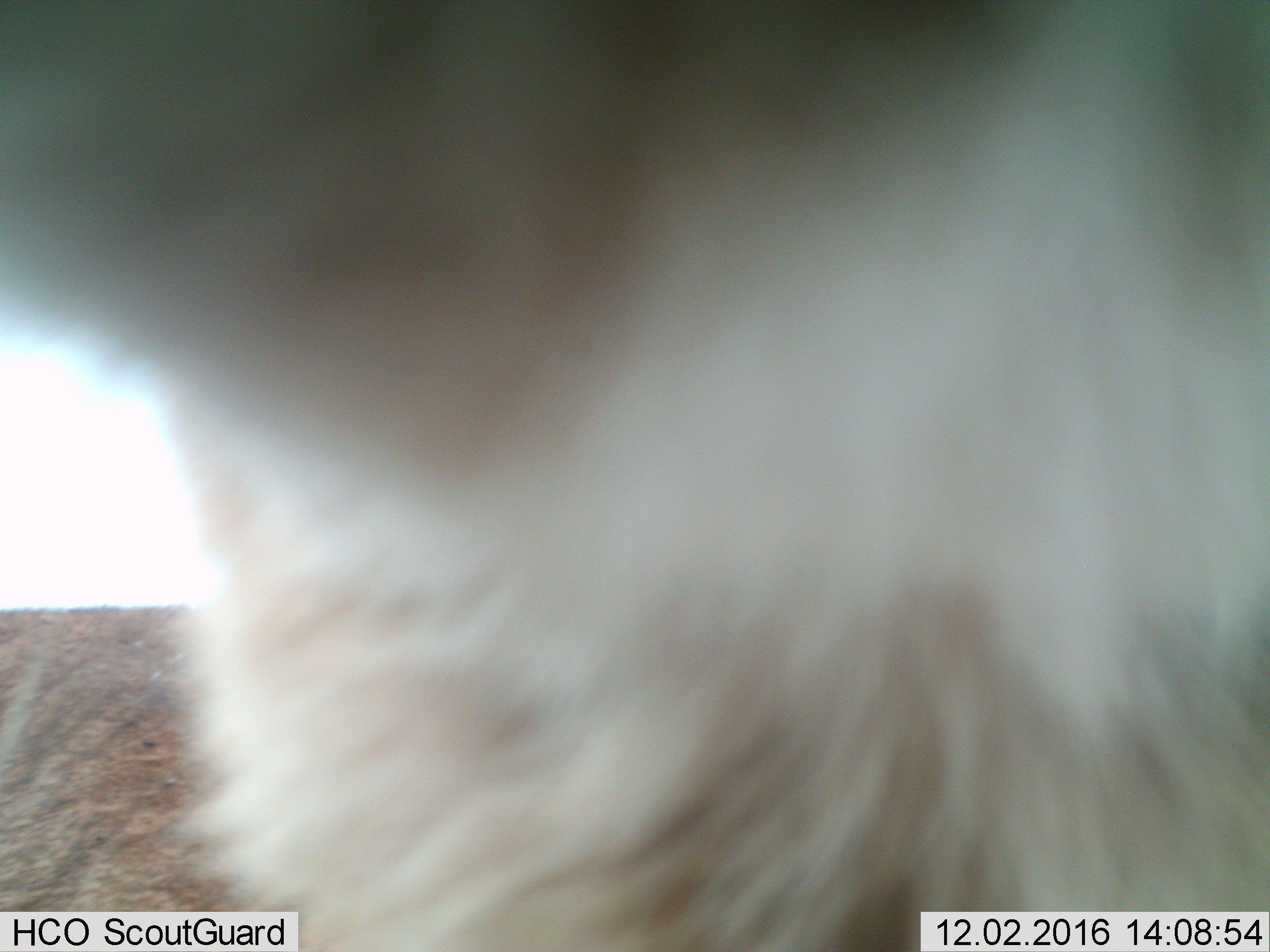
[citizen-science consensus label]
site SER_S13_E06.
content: unidentified animal